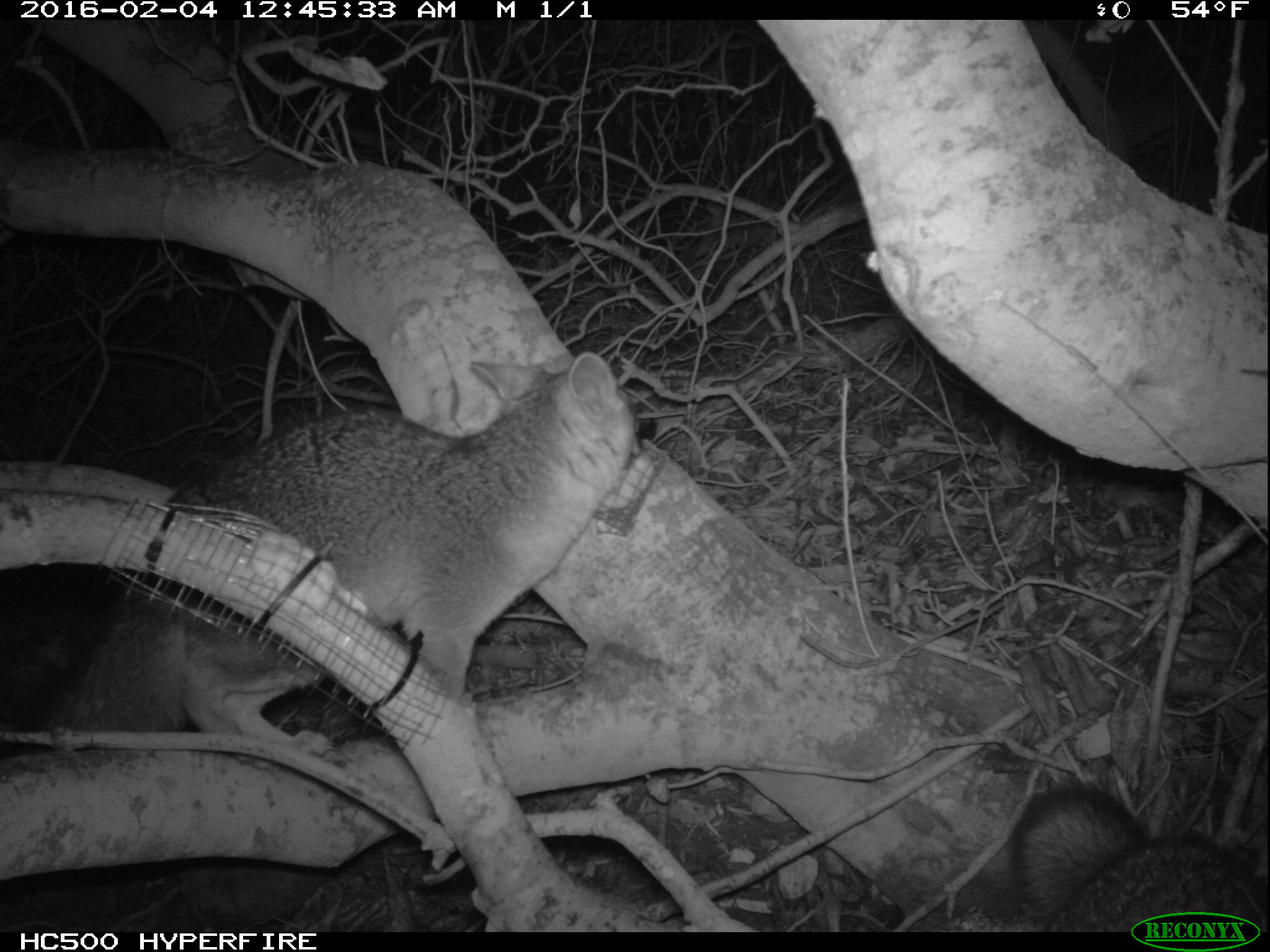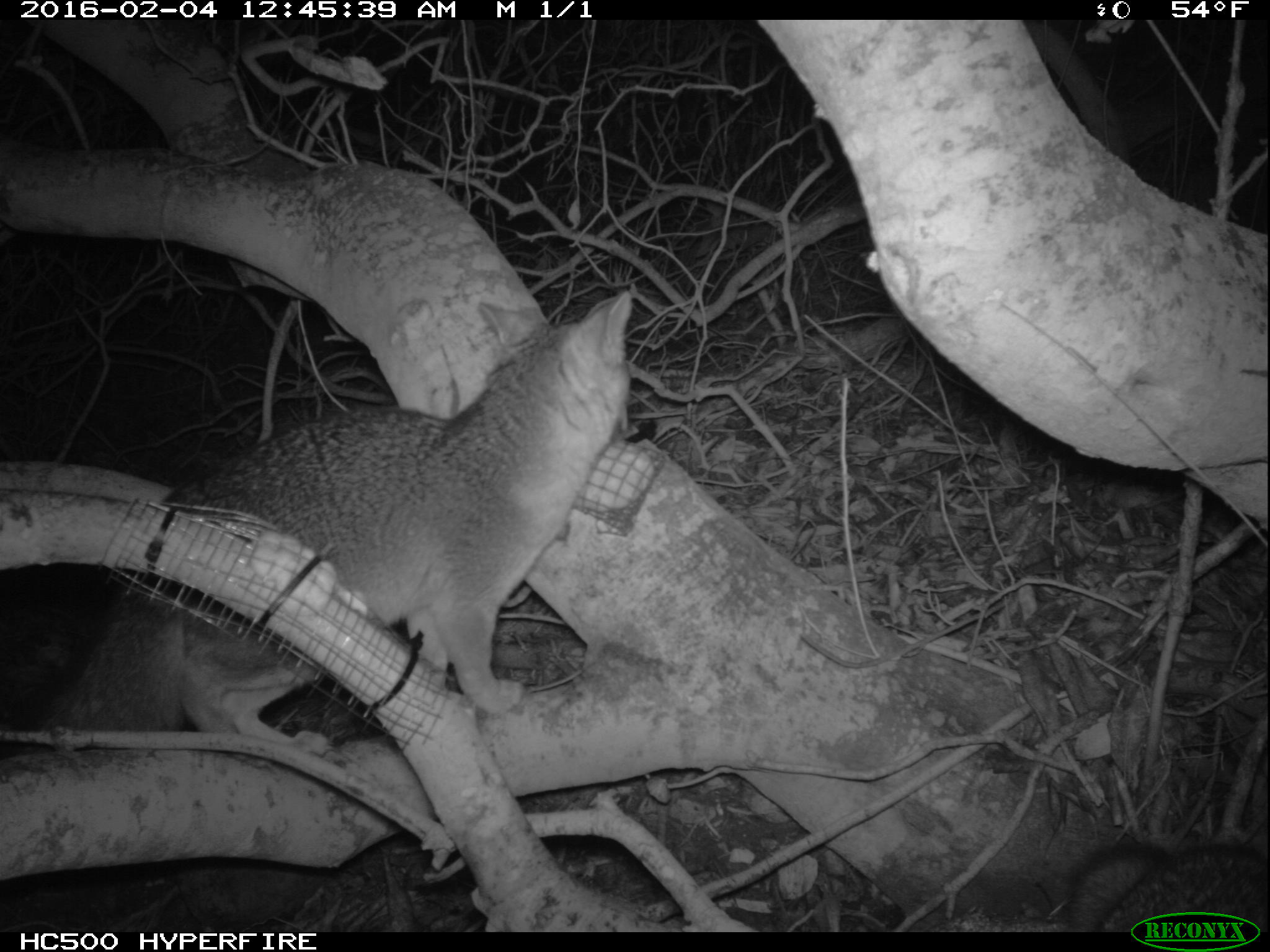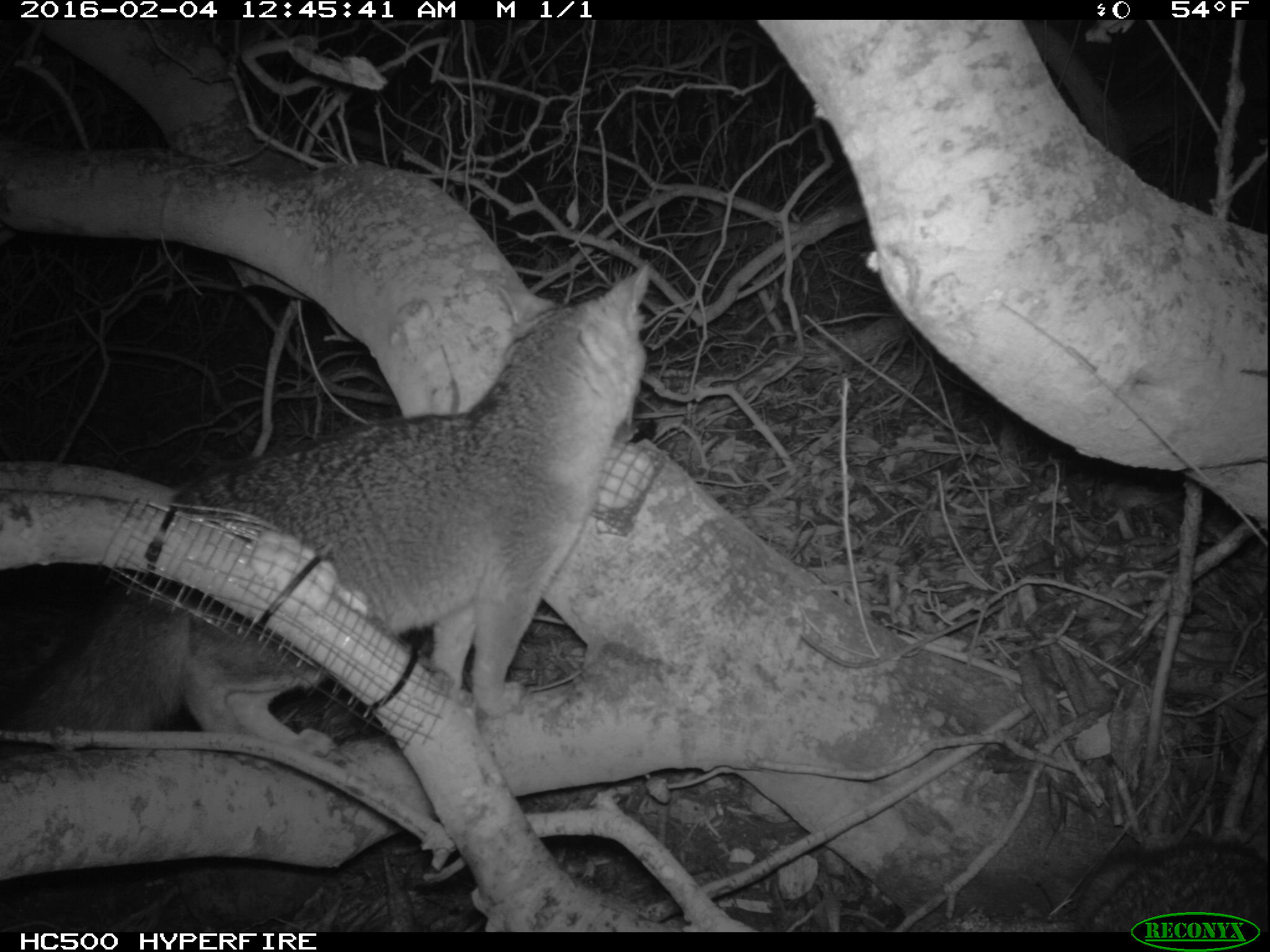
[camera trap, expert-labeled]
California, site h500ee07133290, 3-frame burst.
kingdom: Animalia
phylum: Chordata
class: Mammalia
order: Carnivora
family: Canidae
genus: Urocyon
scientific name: Urocyon littoralis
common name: island fox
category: fox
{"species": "fox (island fox) (Urocyon littoralis)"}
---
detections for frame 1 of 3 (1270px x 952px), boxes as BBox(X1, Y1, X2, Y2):
fox: BBox(0, 350, 657, 769); BBox(1009, 788, 1269, 931)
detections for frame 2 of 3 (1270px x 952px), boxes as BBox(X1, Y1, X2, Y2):
fox: BBox(0, 288, 635, 746)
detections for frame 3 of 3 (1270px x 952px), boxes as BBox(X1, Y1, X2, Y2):
fox: BBox(0, 259, 653, 762); BBox(1077, 837, 1269, 930)